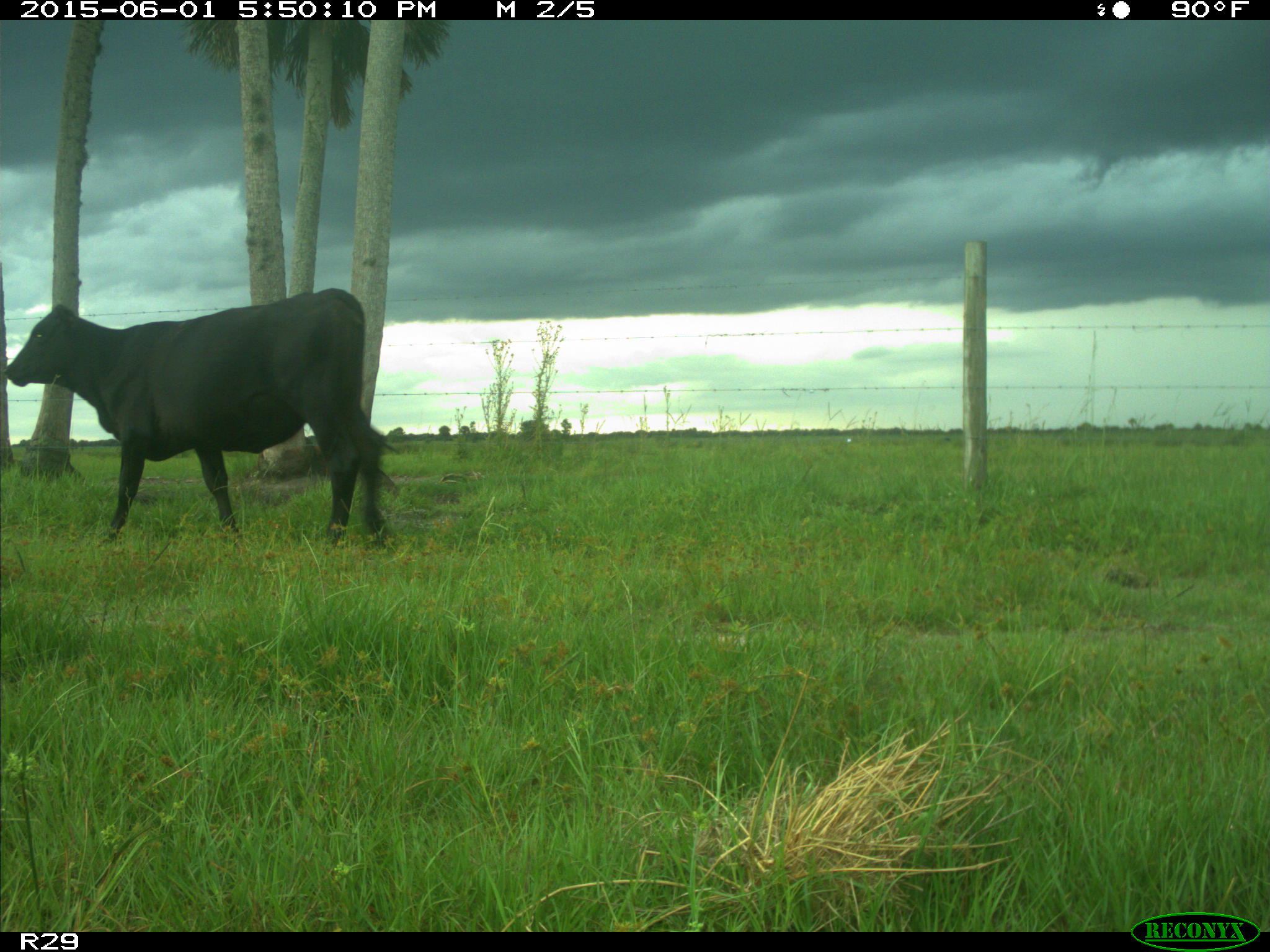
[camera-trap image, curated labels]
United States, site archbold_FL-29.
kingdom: Animalia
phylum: Chordata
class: Mammalia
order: Artiodactyla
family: Bovidae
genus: Bos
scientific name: Bos taurus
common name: domestic cow